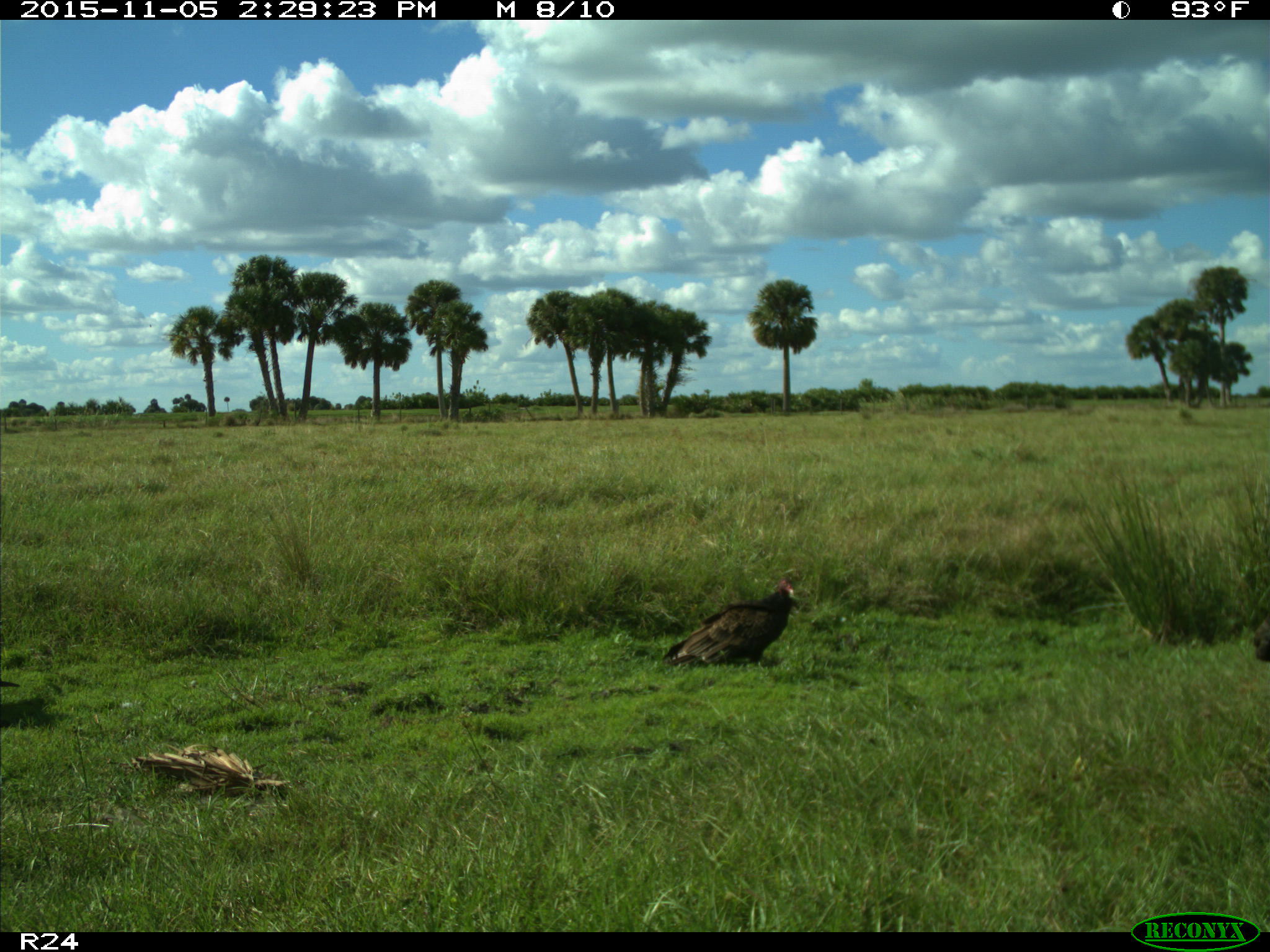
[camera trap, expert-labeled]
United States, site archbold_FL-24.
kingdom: Animalia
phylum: Chordata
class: Aves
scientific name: Aves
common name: birds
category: unidentified bird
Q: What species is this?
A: Unidentified bird (birds) (Aves).